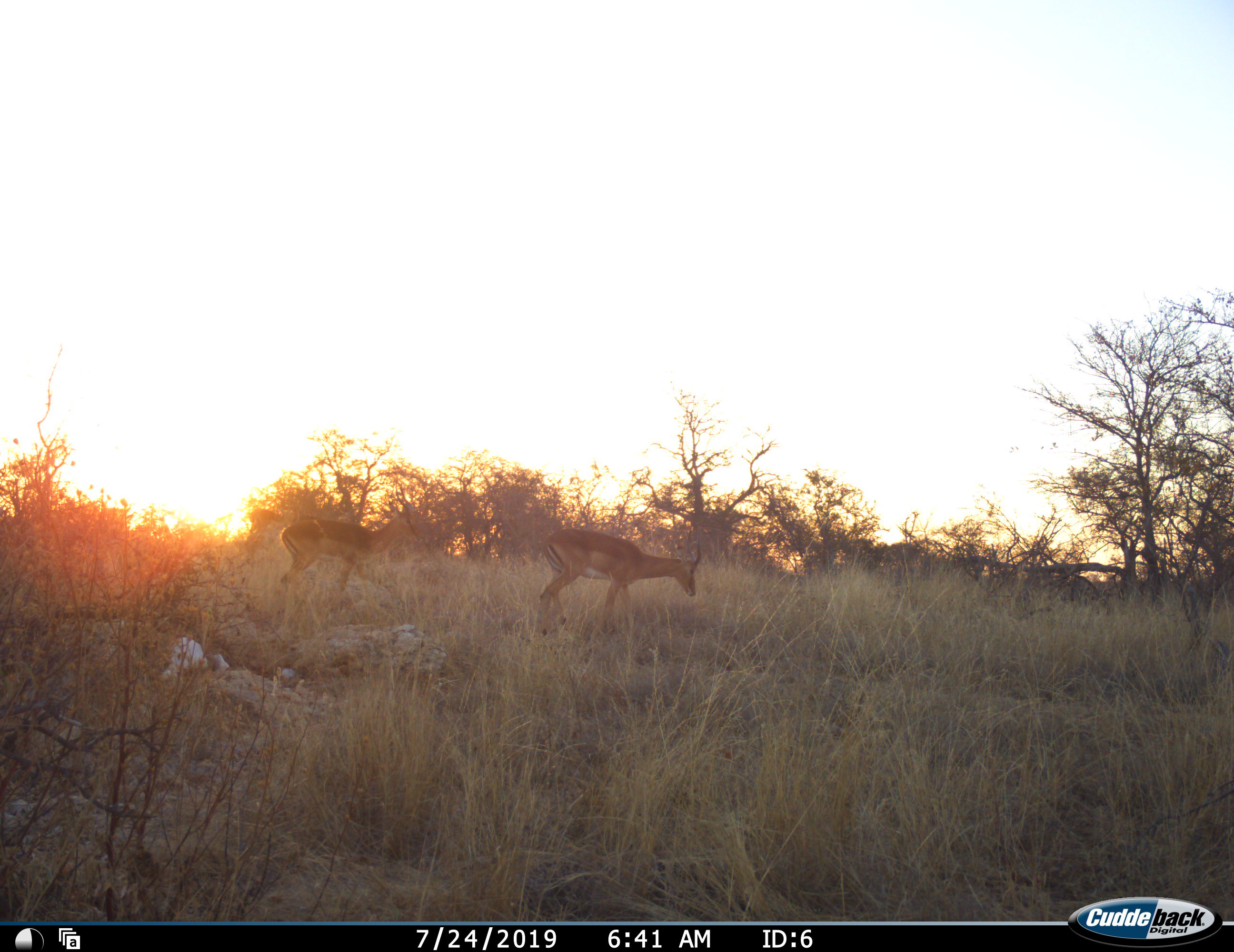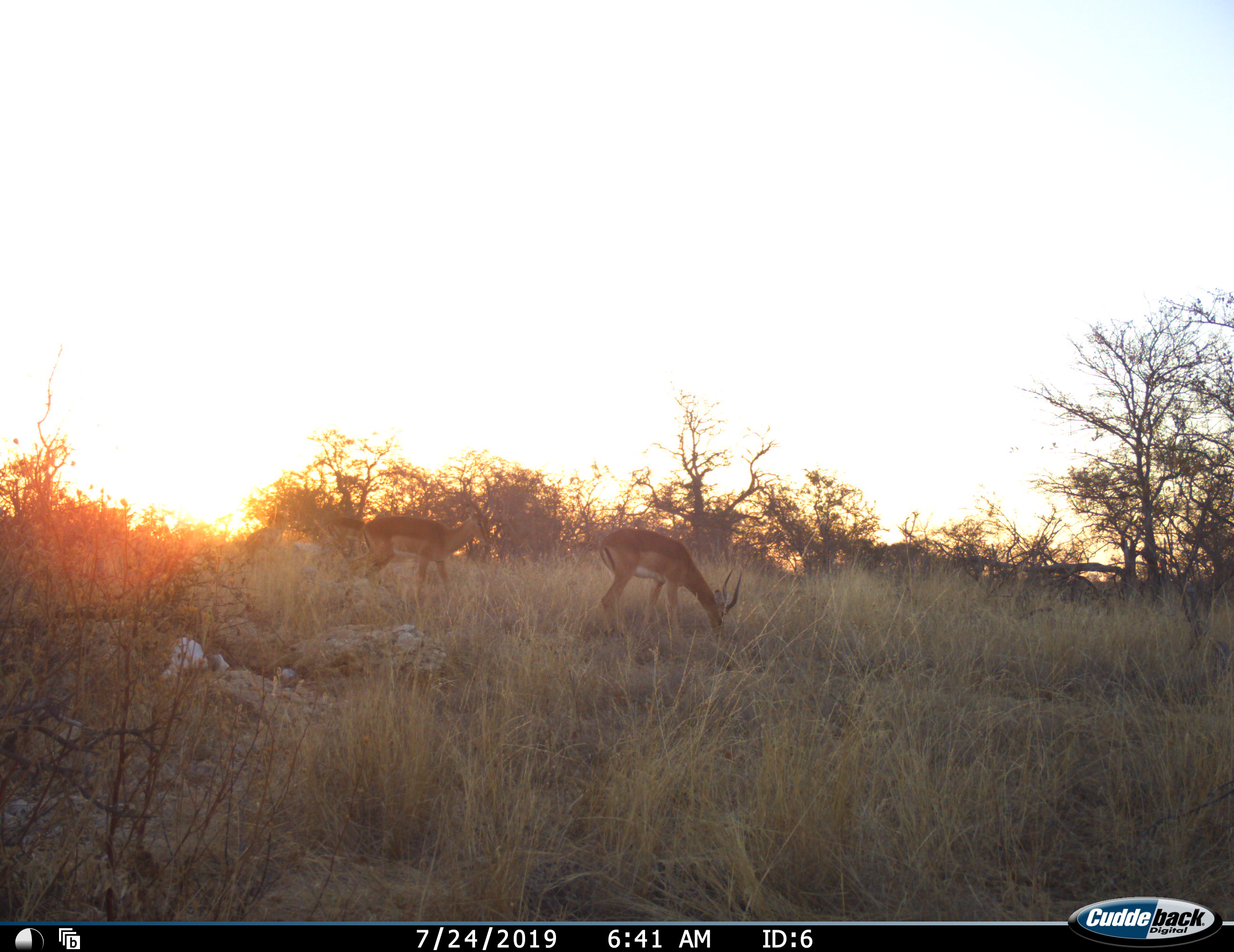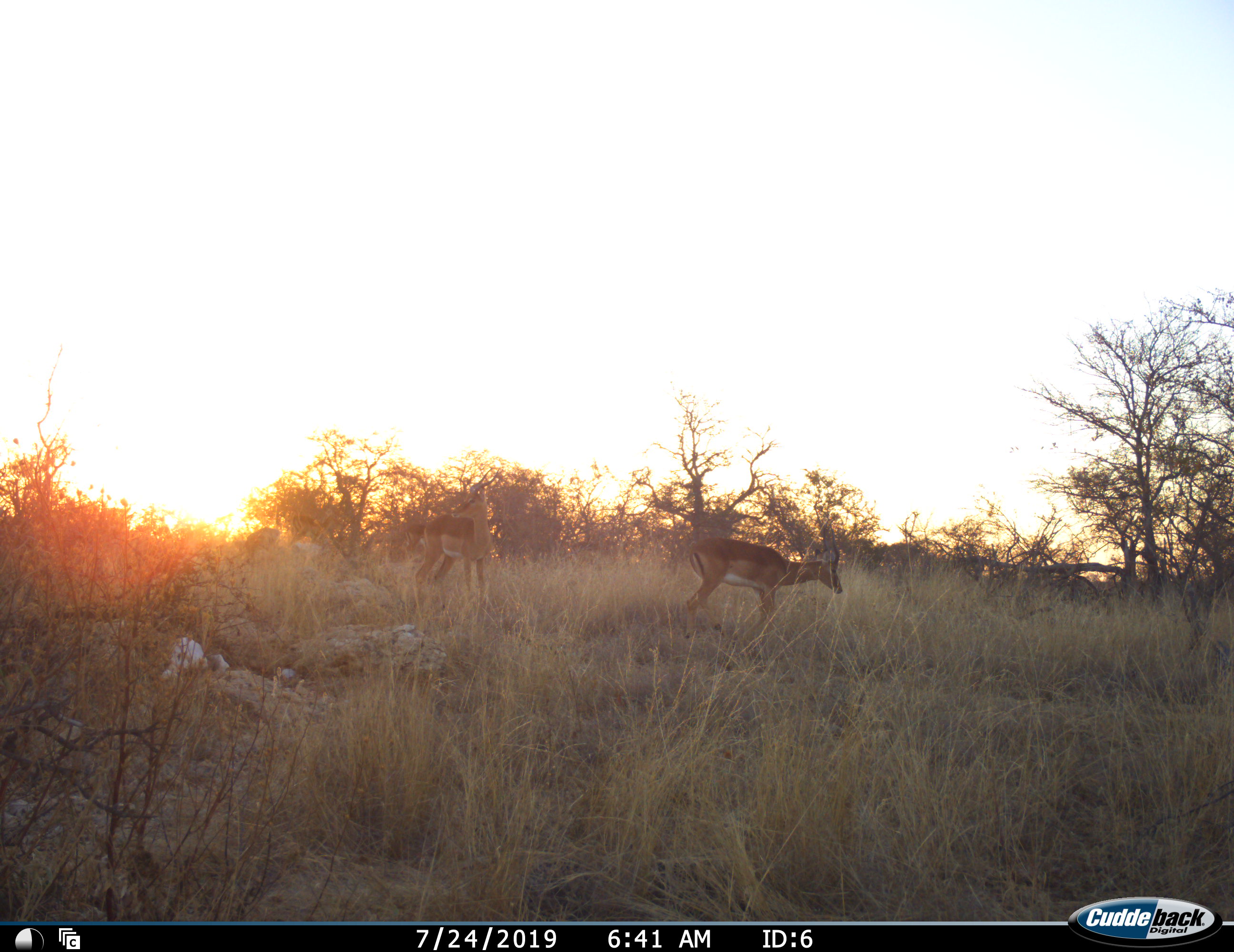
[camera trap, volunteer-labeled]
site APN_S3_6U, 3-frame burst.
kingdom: Animalia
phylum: Chordata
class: Mammalia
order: Artiodactyla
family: Bovidae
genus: Aepyceros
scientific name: Aepyceros melampus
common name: impala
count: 2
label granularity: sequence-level